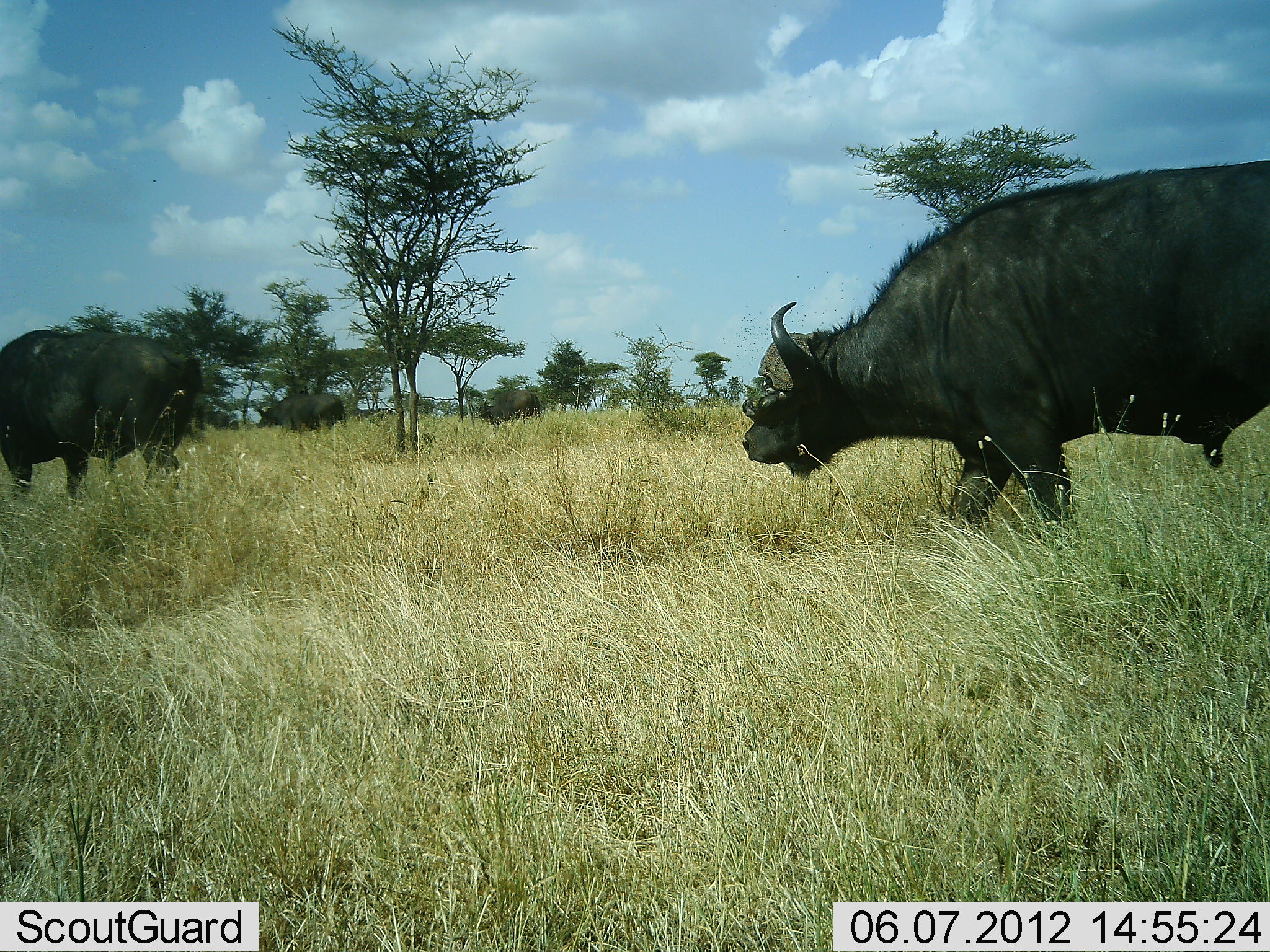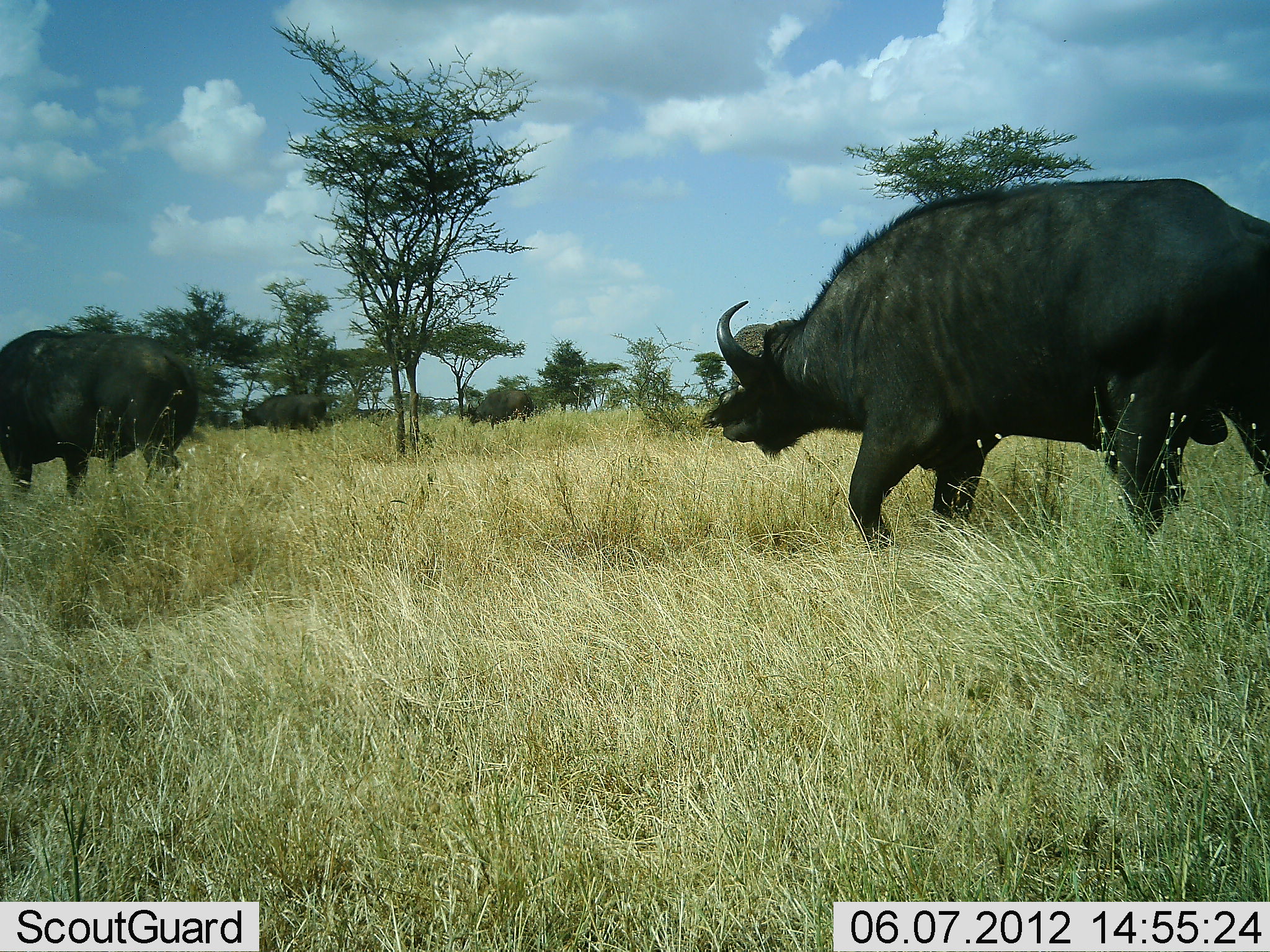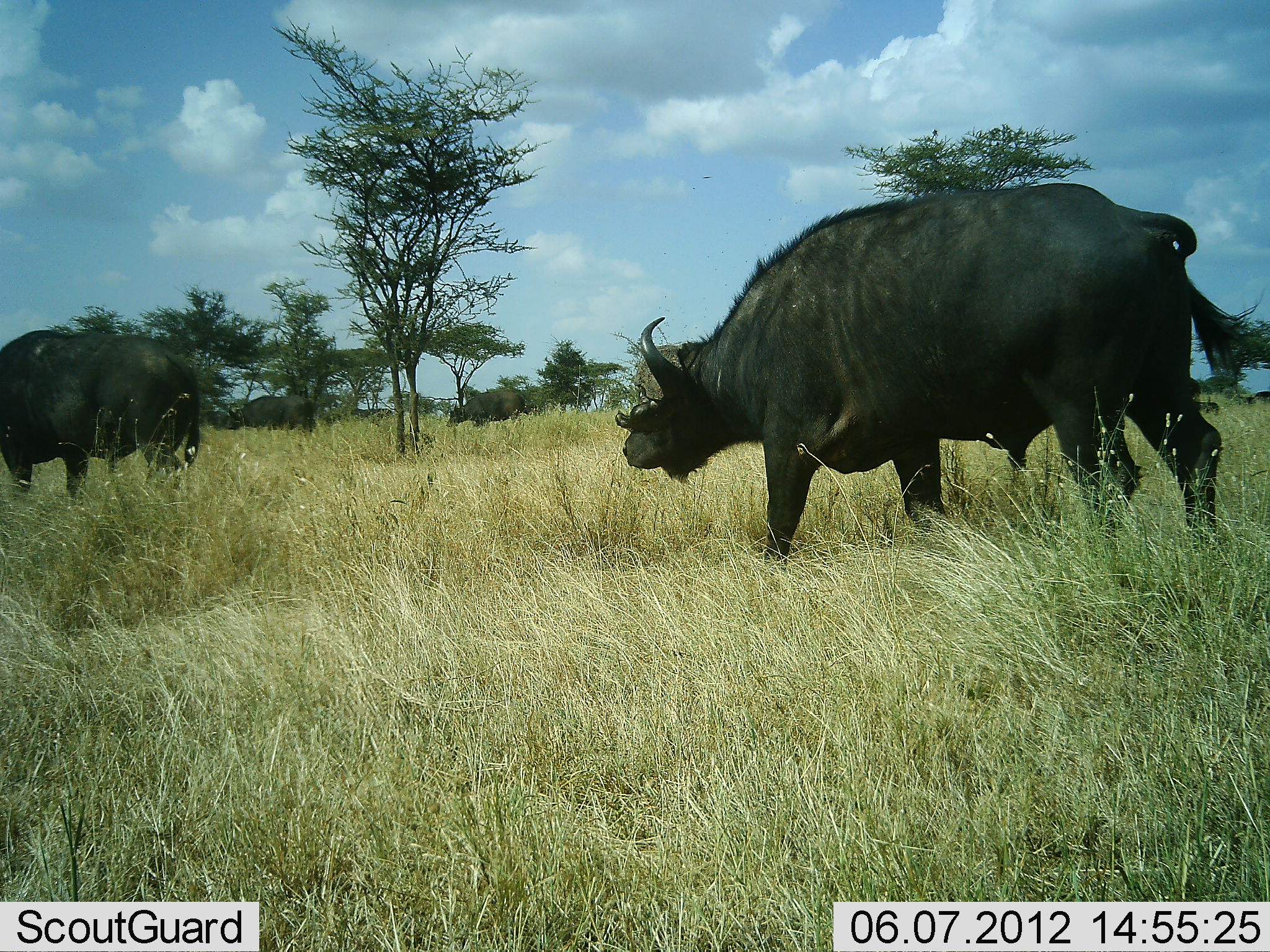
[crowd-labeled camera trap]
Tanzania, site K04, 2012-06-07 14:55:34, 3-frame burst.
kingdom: Animalia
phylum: Chordata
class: Mammalia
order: Artiodactyla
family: Bovidae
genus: Syncerus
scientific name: Syncerus caffer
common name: cape buffalo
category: buffalo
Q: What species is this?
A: Buffalo (cape buffalo) (Syncerus caffer).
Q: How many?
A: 4.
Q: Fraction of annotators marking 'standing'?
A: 30%.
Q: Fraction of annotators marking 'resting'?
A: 0%.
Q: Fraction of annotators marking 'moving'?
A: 100%.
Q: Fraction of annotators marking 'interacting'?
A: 0%.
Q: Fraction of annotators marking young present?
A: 0%.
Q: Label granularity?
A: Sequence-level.